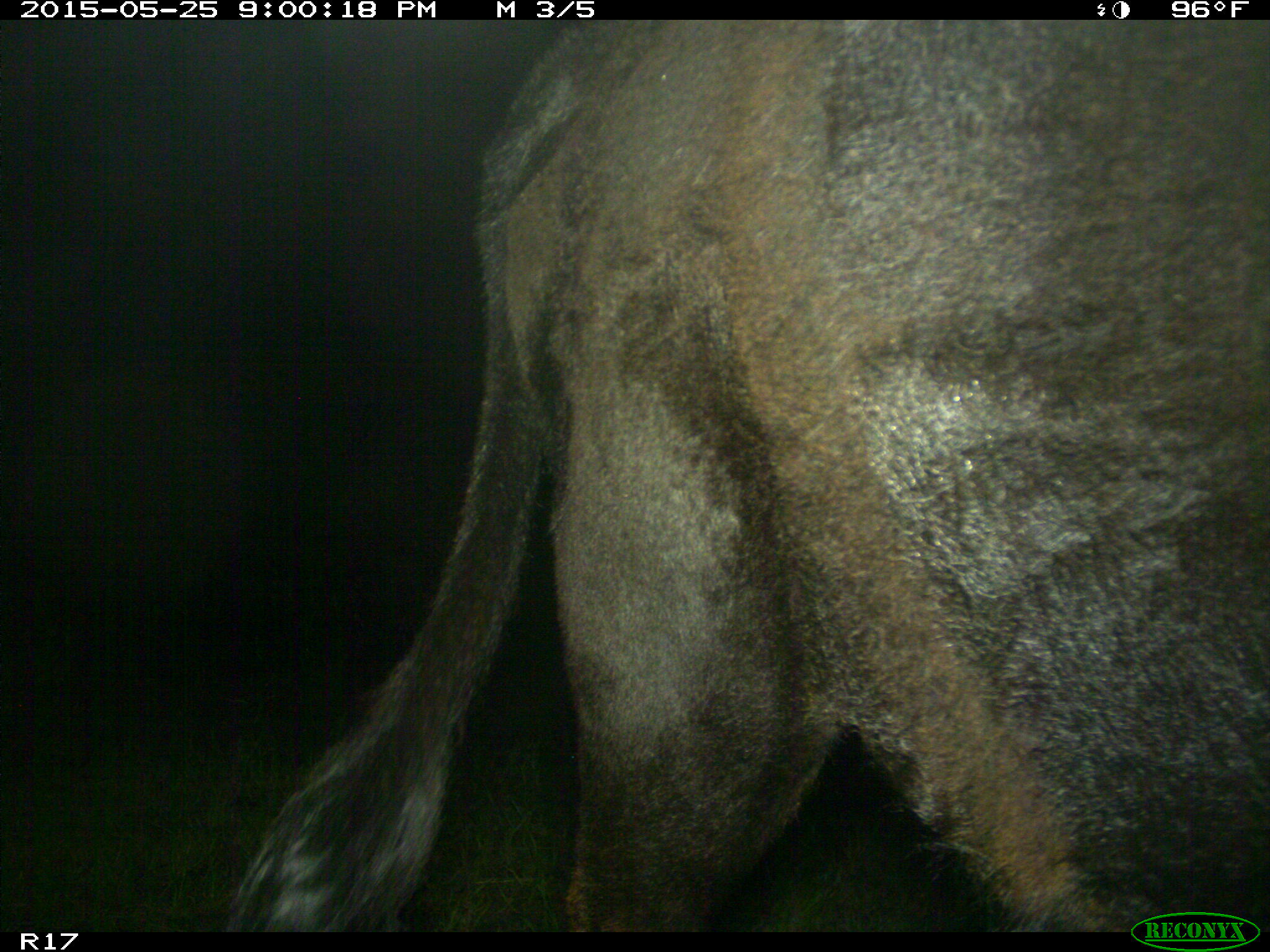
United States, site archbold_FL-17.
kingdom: Animalia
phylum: Chordata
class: Mammalia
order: Artiodactyla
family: Bovidae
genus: Bos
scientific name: Bos taurus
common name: domestic cow